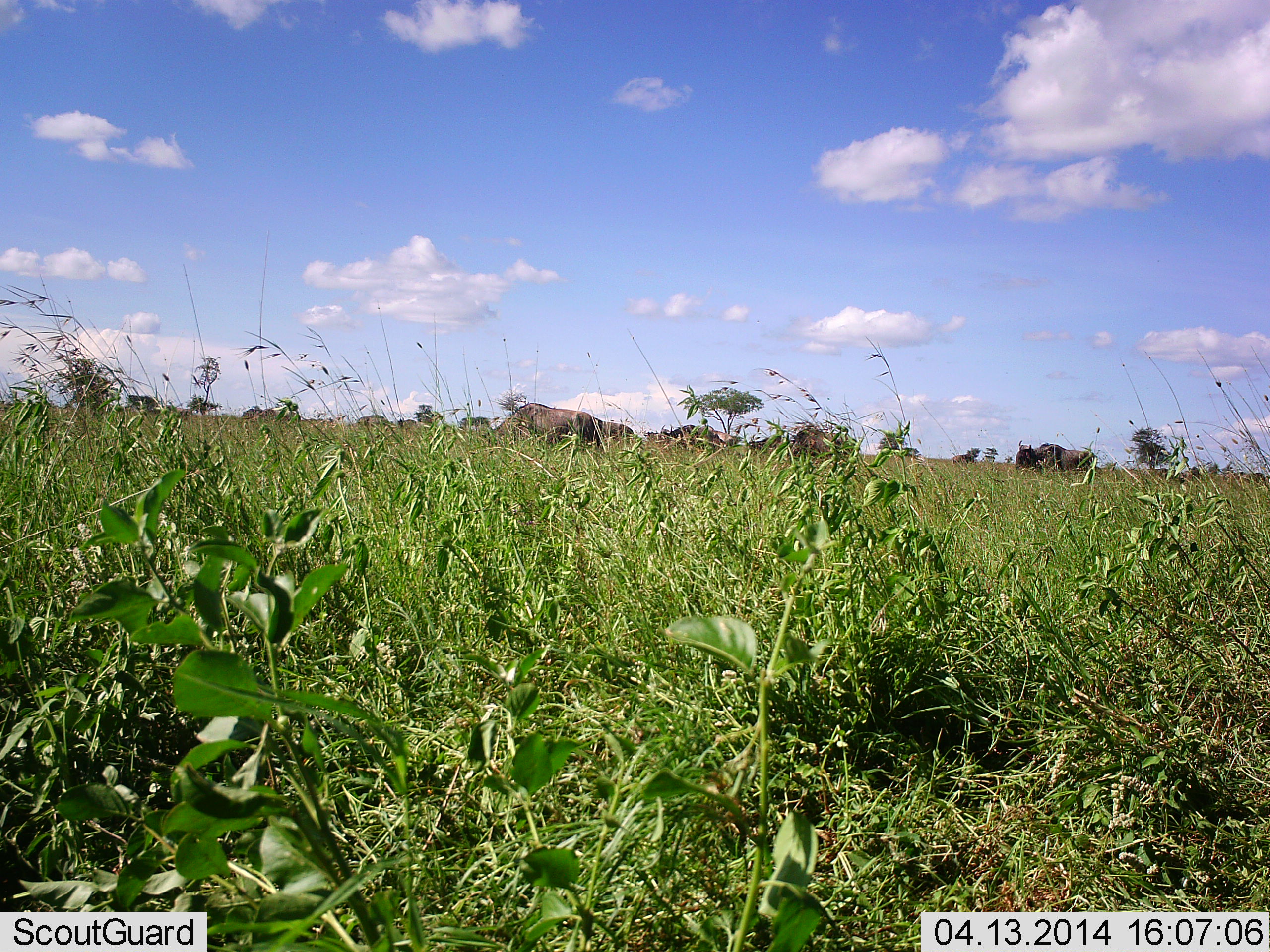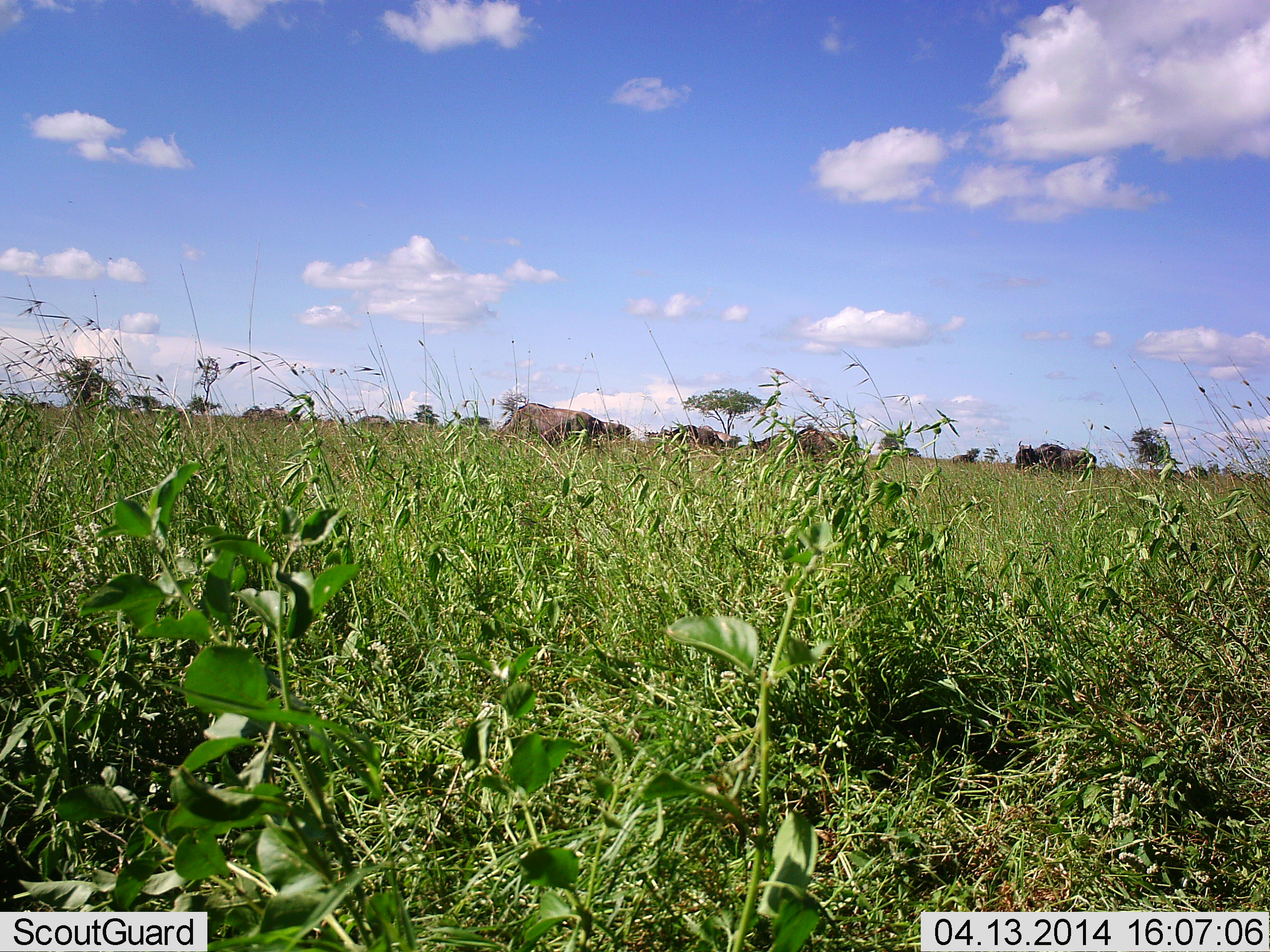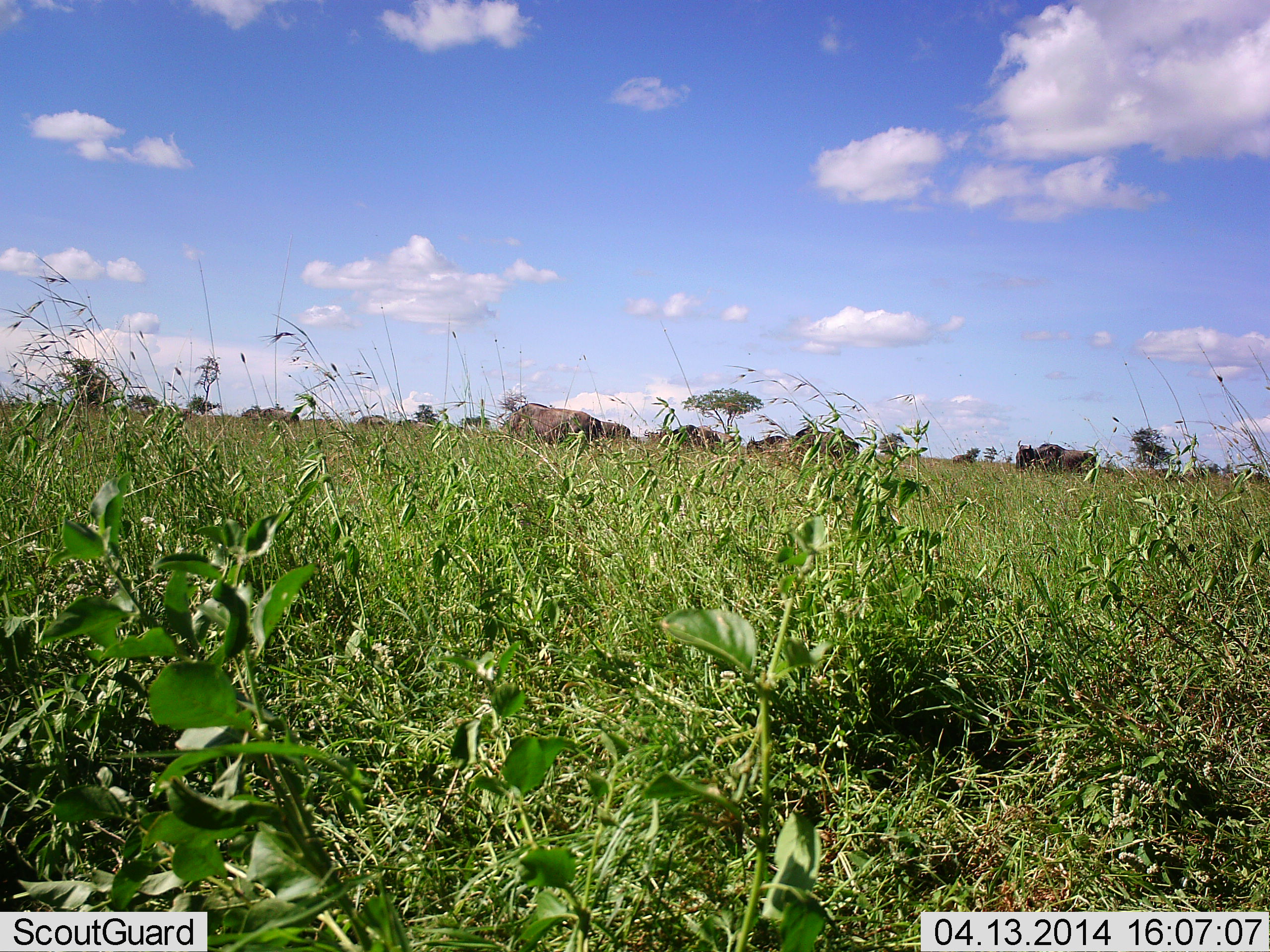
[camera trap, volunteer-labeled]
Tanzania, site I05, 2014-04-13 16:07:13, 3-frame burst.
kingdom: Animalia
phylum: Chordata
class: Mammalia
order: Artiodactyla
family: Bovidae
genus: Connochaetes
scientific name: Connochaetes taurinus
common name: blue wildebeest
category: wildebeest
Wildebeest (blue wildebeest) (Connochaetes taurinus), count 10. Behavior (volunteer vote fractions): standing 53%, resting 12%, moving 18%, interacting 0%. Young present (vote fraction): 0%. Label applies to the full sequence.